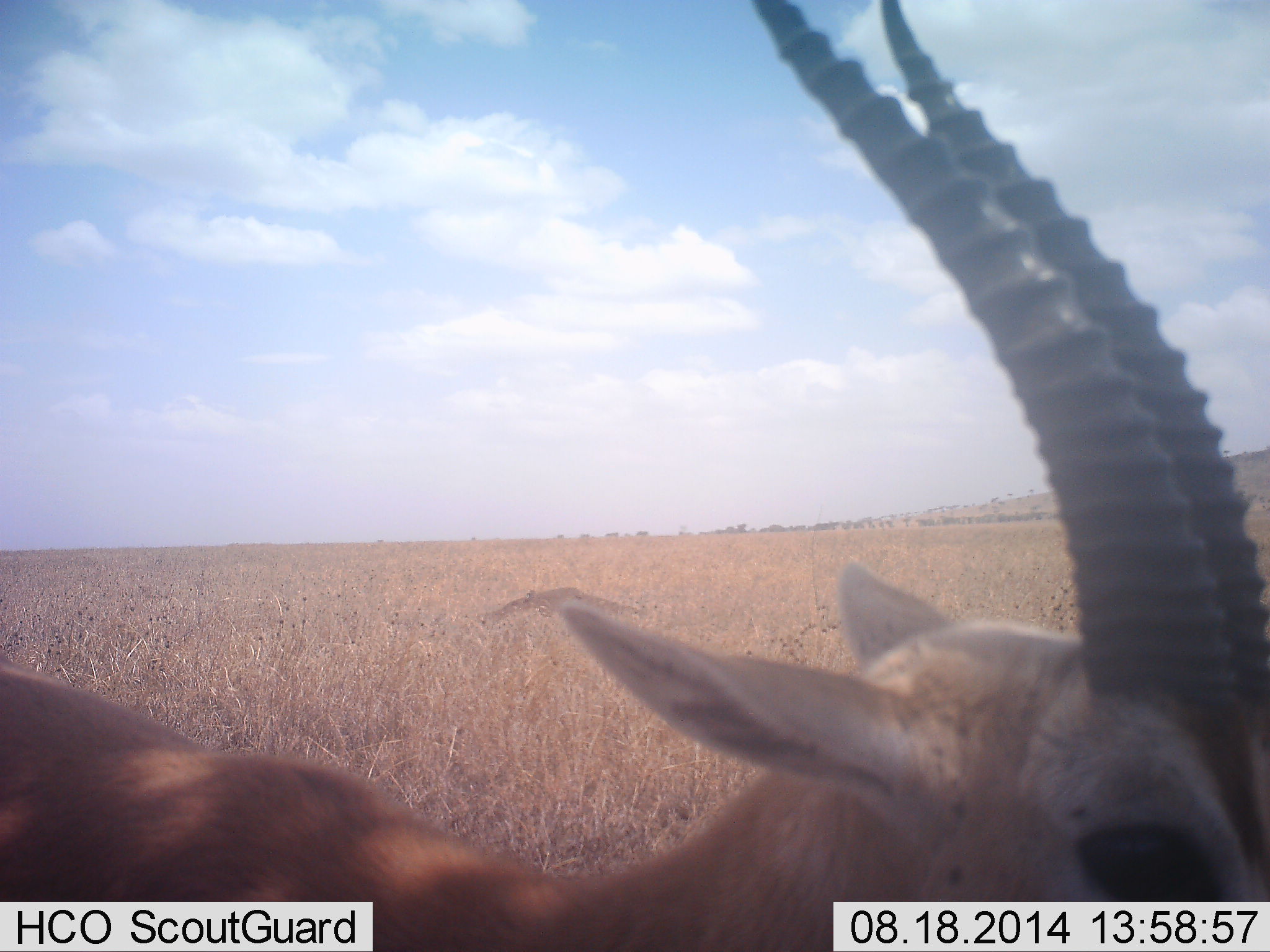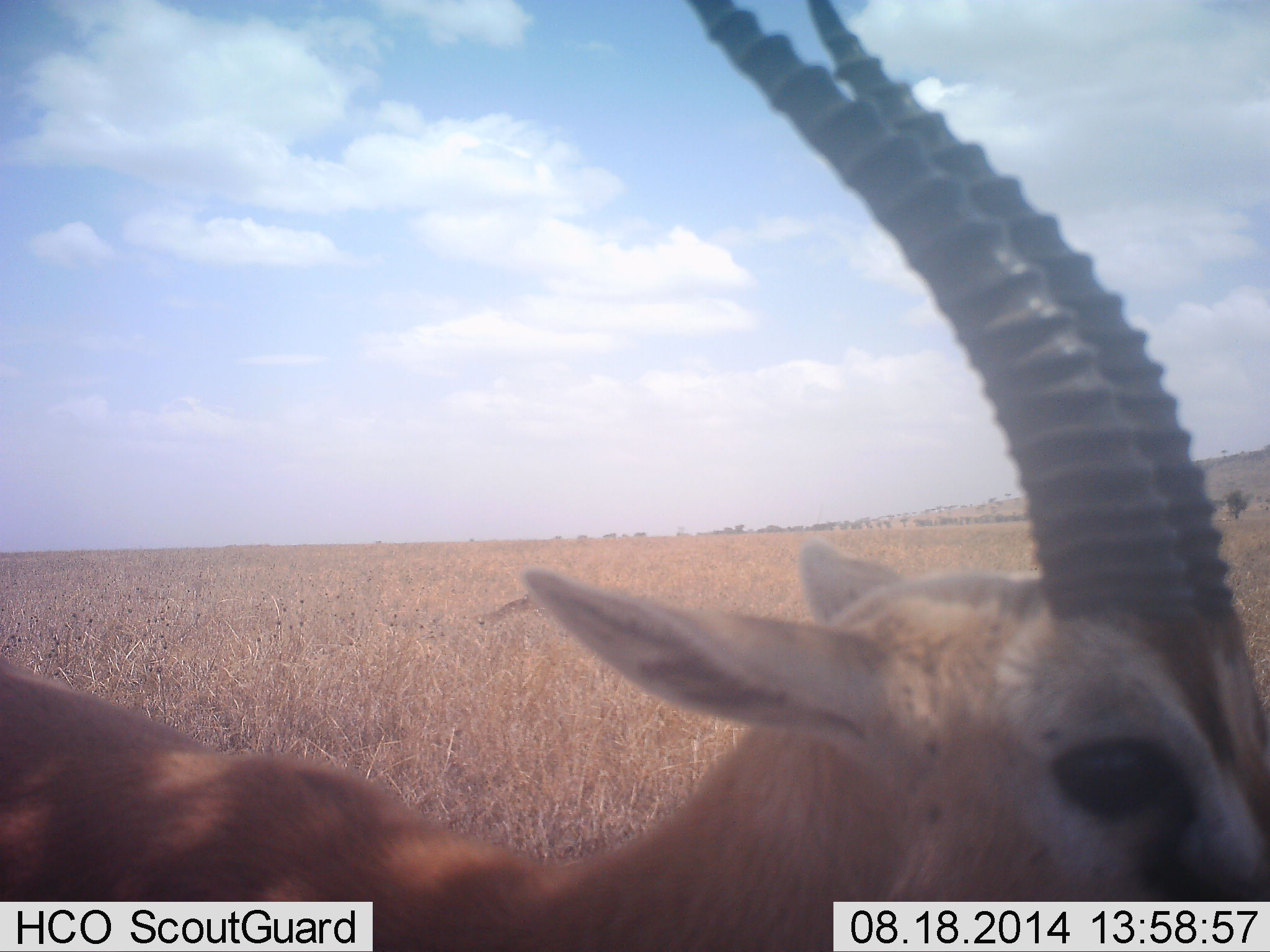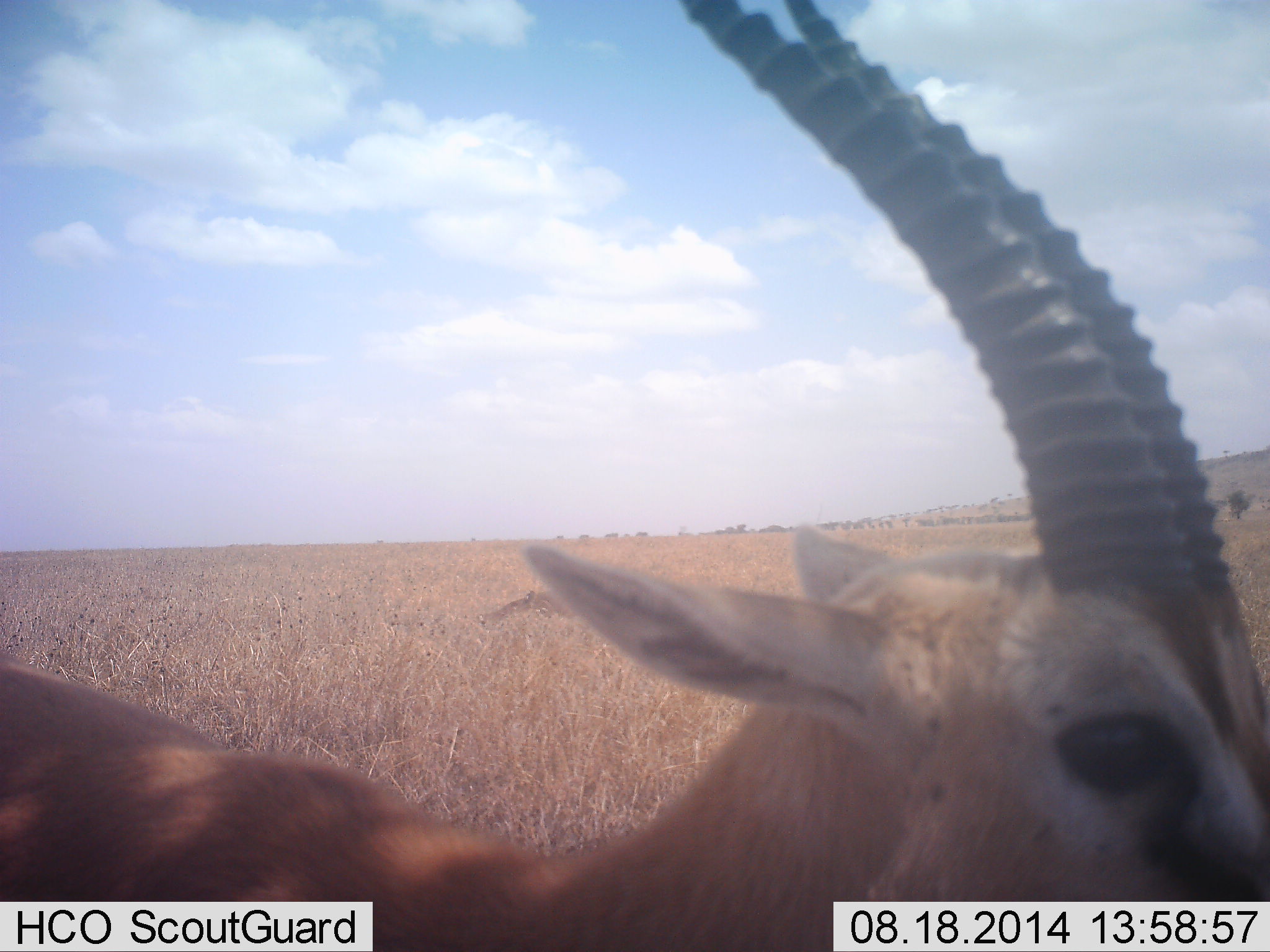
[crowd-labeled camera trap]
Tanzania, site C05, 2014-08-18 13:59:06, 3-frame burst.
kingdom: Animalia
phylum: Chordata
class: Mammalia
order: Artiodactyla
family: Bovidae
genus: Eudorcas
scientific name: Eudorcas thomsonii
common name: thomson's gazelle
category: gazellethomsons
Gazellethomsons (thomson's gazelle) (Eudorcas thomsonii), count 1. Behavior (volunteer vote fractions): standing 90%, resting 10%, moving 0%, interacting 0%. Young present (vote fraction): 0%. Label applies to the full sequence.